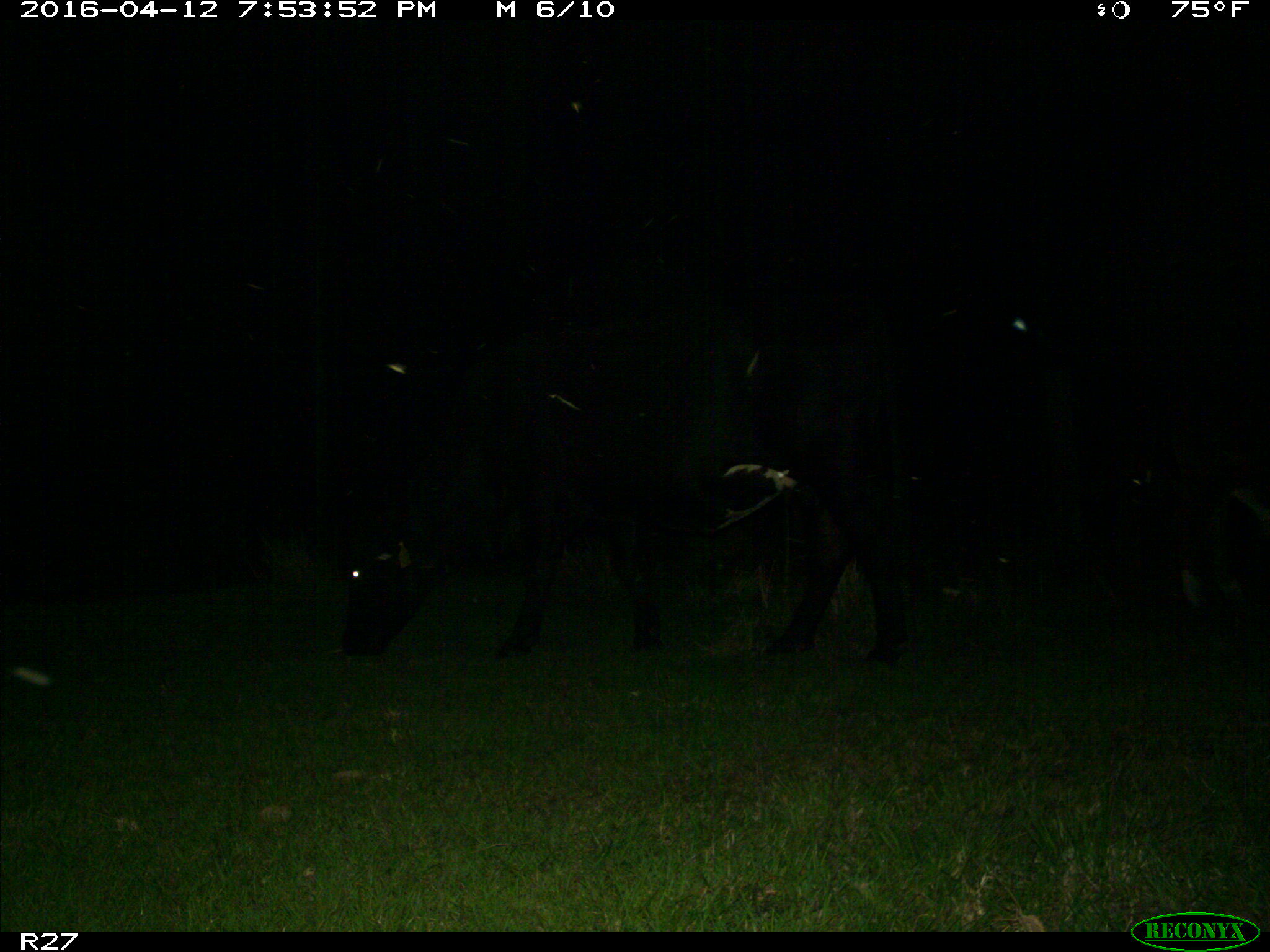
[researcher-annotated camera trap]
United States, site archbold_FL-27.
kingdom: Animalia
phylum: Chordata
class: Mammalia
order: Artiodactyla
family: Bovidae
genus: Bos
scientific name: Bos taurus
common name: domestic cow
Bos taurus (domestic cow).